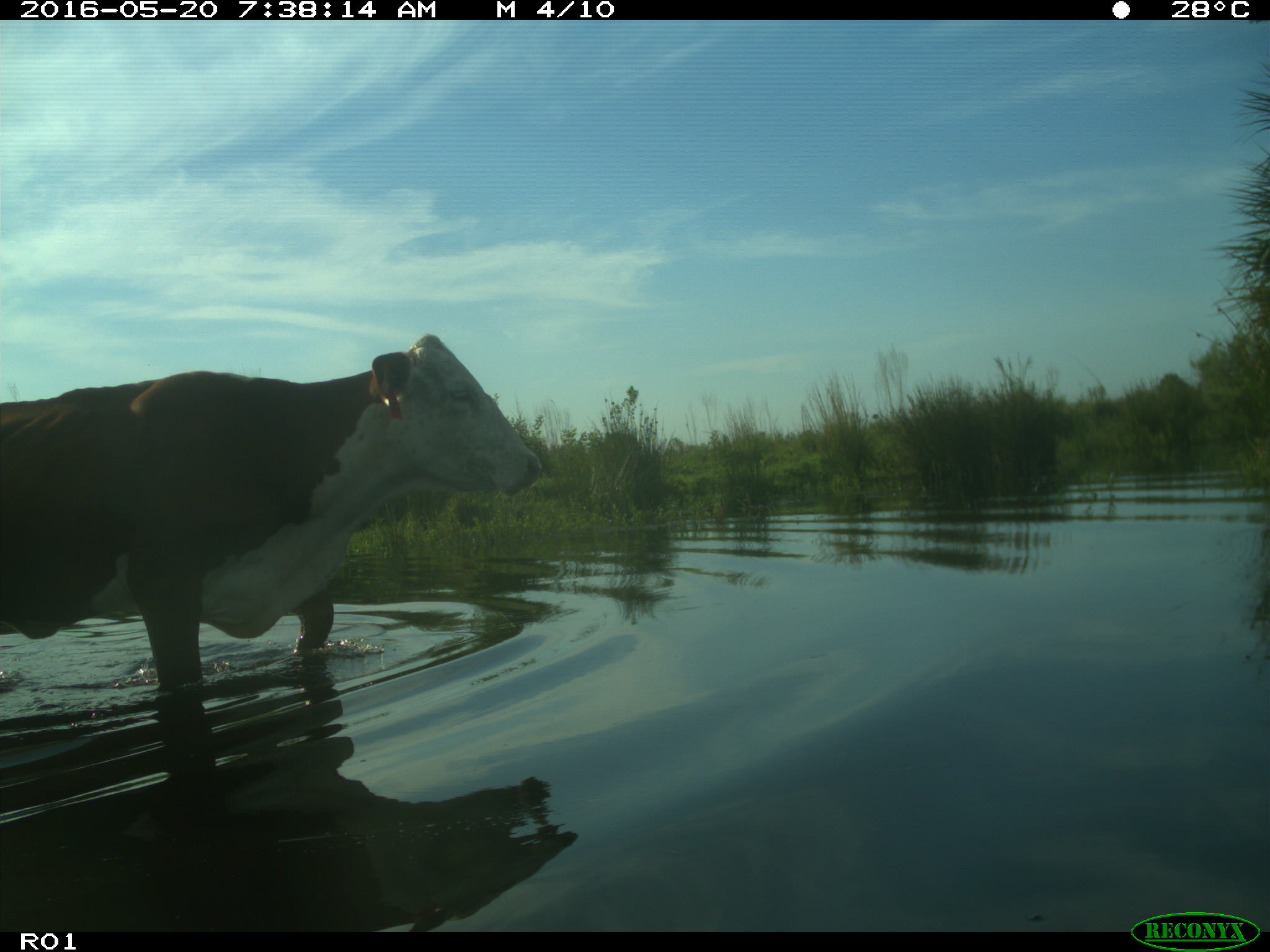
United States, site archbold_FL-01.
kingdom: Animalia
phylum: Chordata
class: Mammalia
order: Artiodactyla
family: Bovidae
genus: Bos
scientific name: Bos taurus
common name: domestic cow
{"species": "Bos taurus (domestic cow)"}